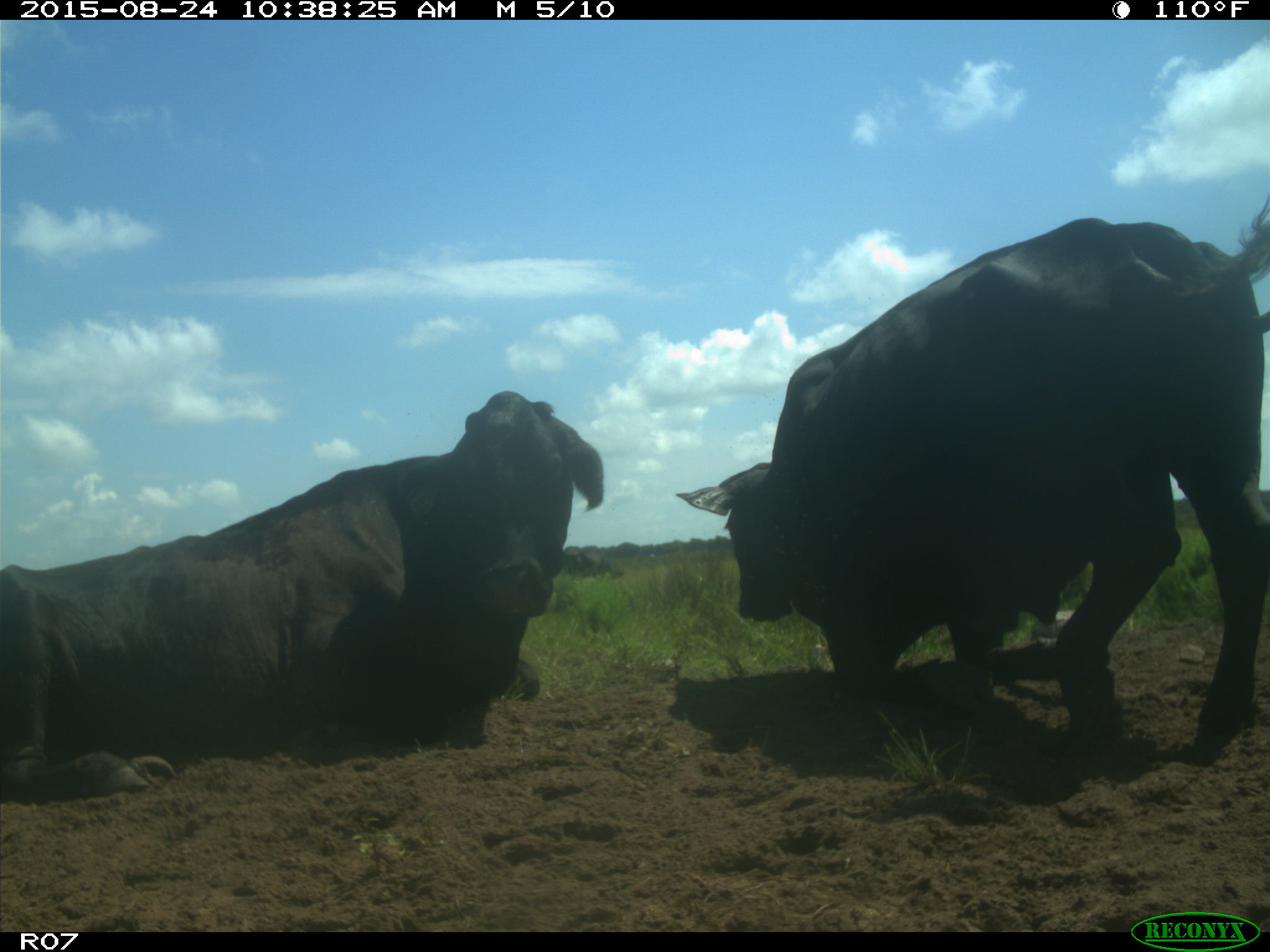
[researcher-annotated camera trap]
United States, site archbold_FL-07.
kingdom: Animalia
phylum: Chordata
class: Mammalia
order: Artiodactyla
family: Bovidae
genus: Bos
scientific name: Bos taurus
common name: domestic cow